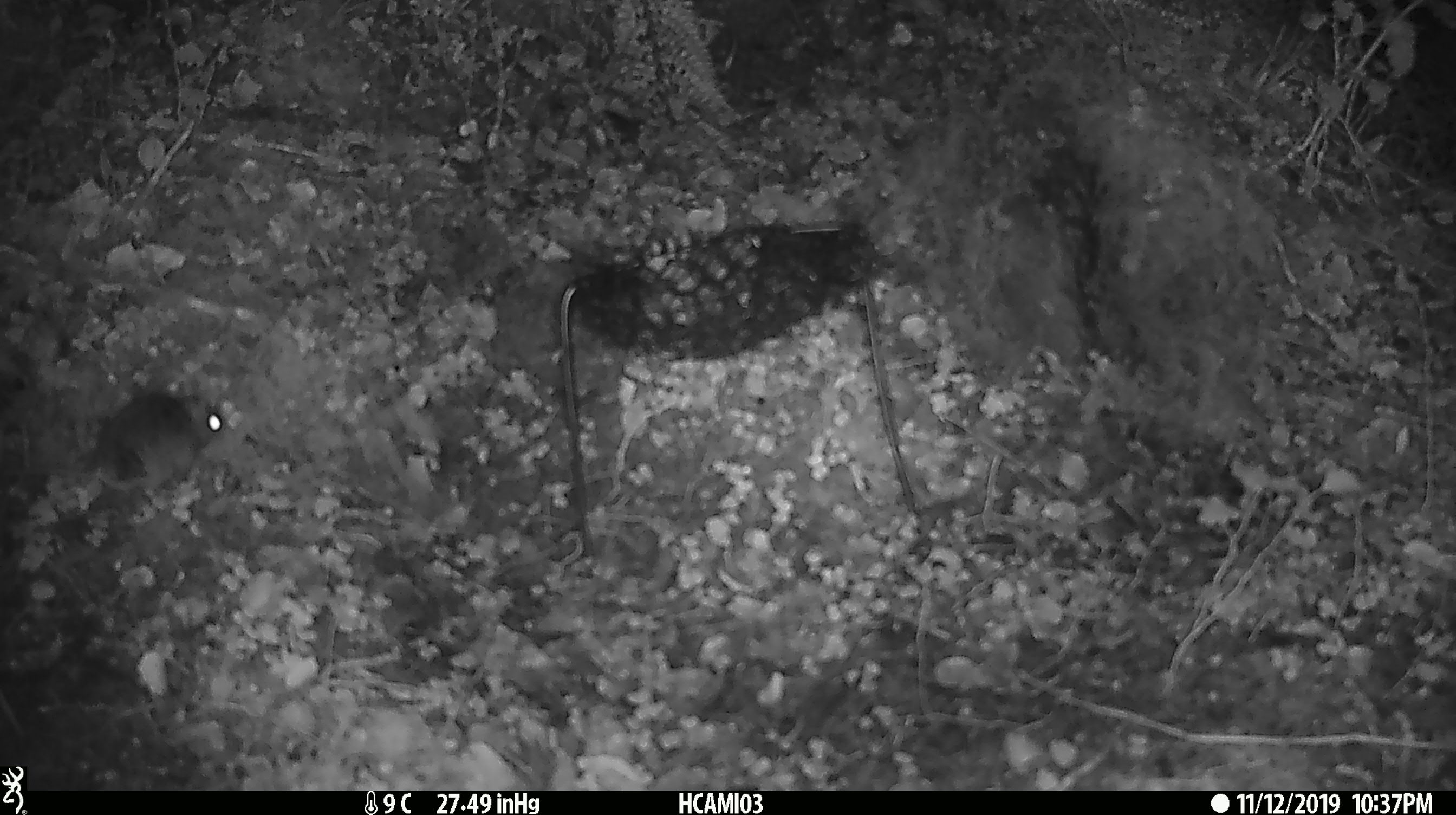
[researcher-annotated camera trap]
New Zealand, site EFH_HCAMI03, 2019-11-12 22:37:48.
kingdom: Animalia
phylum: Chordata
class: Mammalia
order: Rodentia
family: Muridae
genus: Mus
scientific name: Mus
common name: mouse